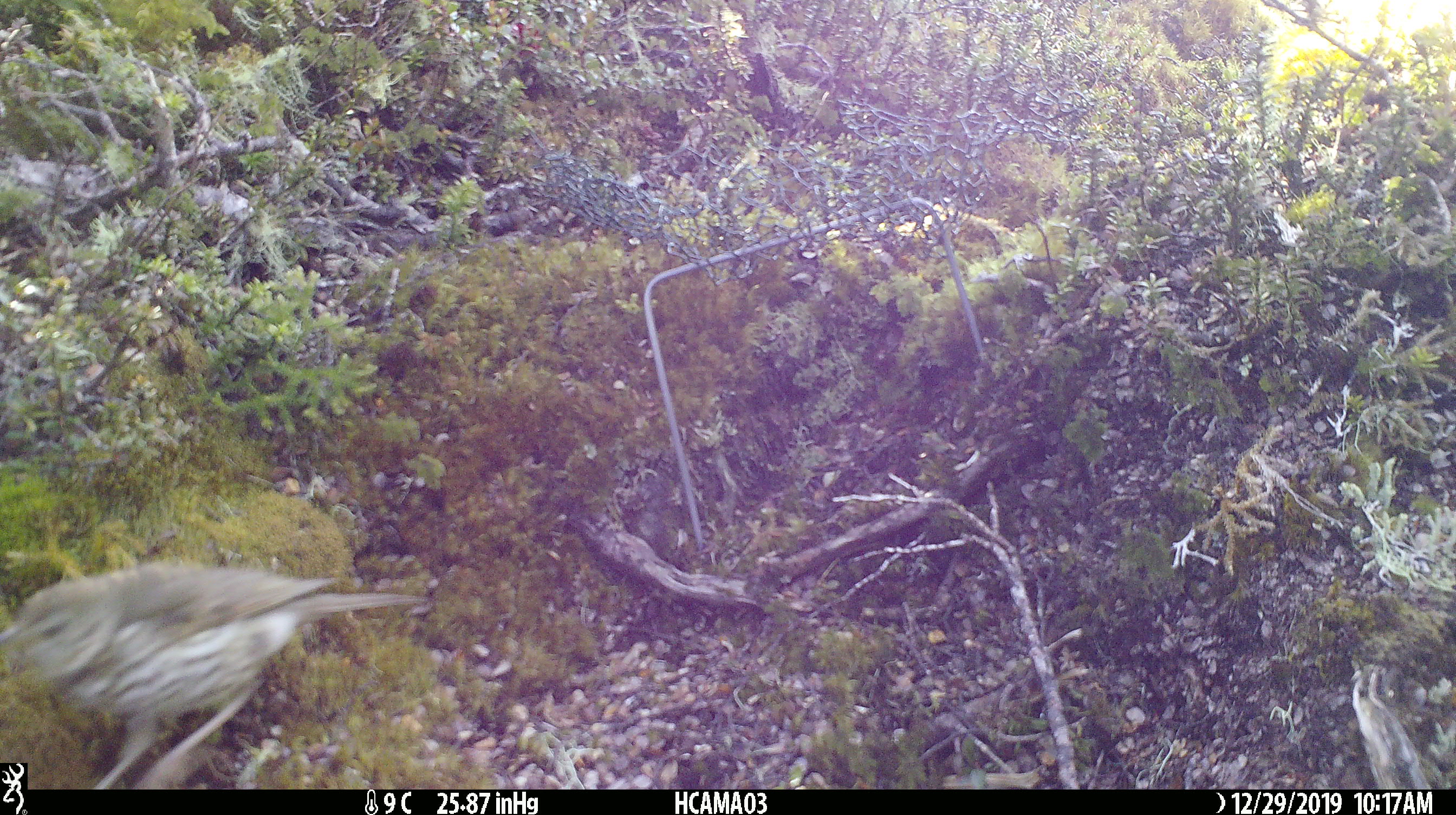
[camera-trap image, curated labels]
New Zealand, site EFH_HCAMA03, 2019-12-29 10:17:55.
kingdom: Animalia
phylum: Chordata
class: Aves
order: Passeriformes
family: Turdidae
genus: Turdus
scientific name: Turdus philomelos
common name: song thrush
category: thrush